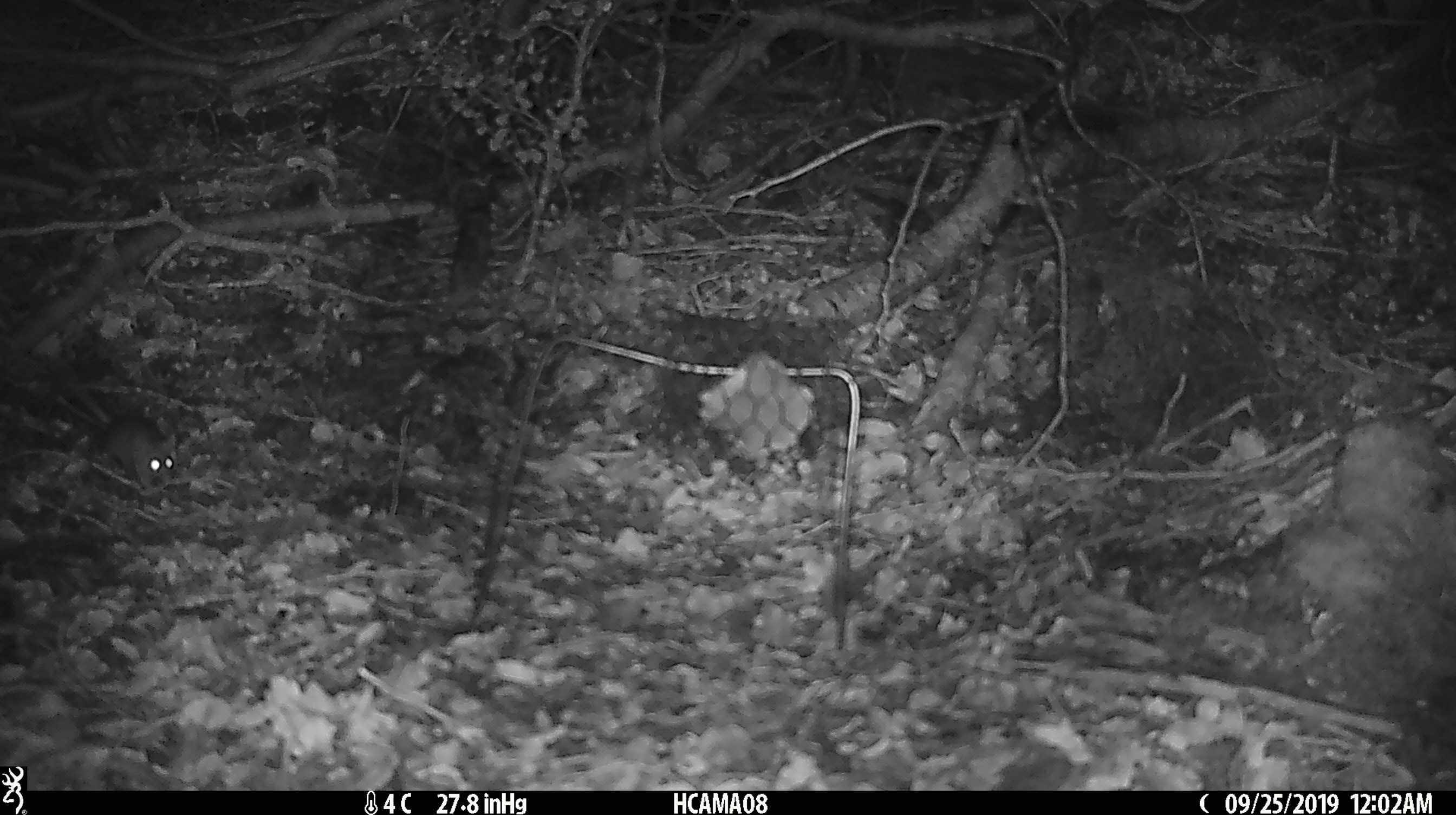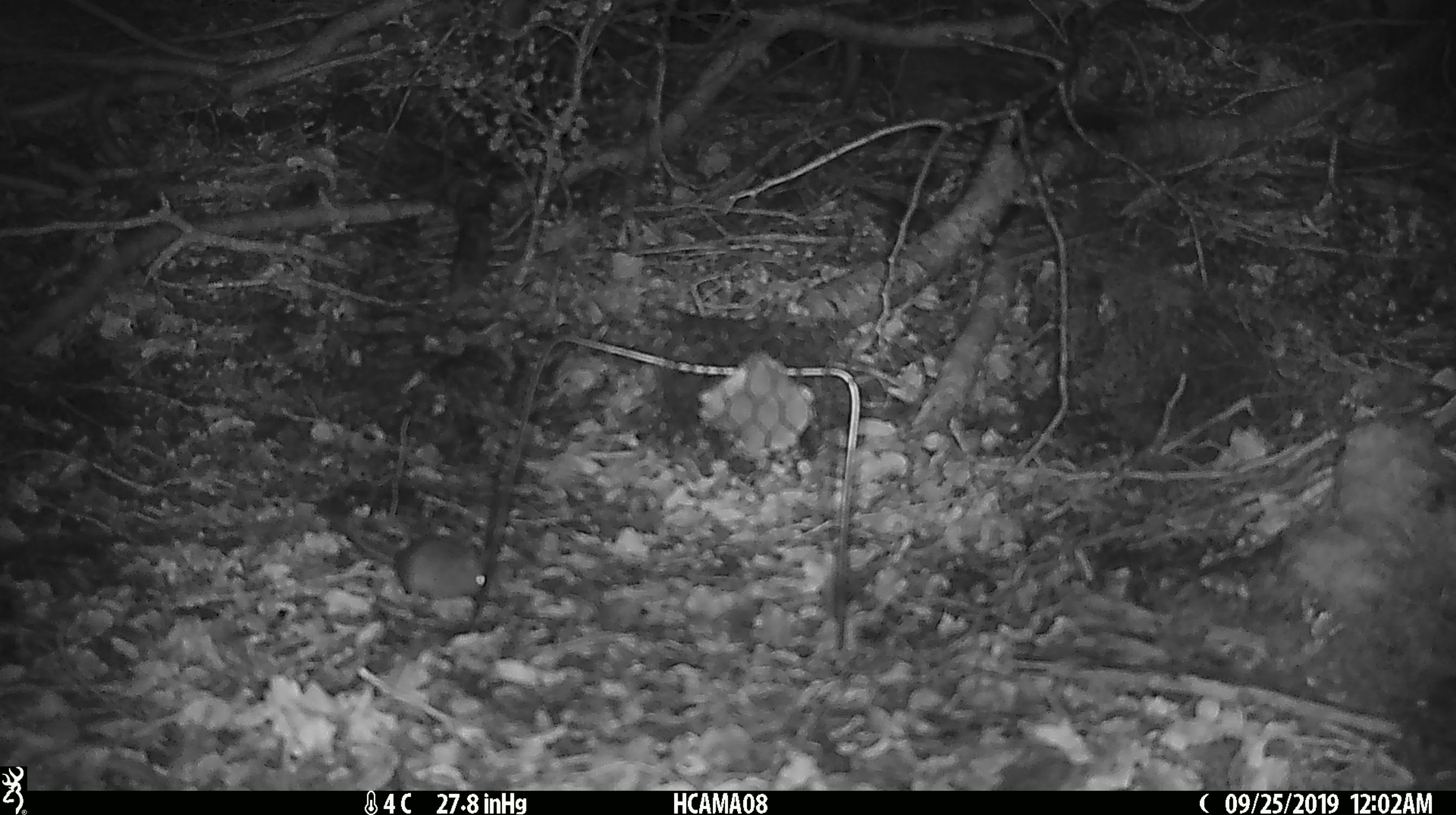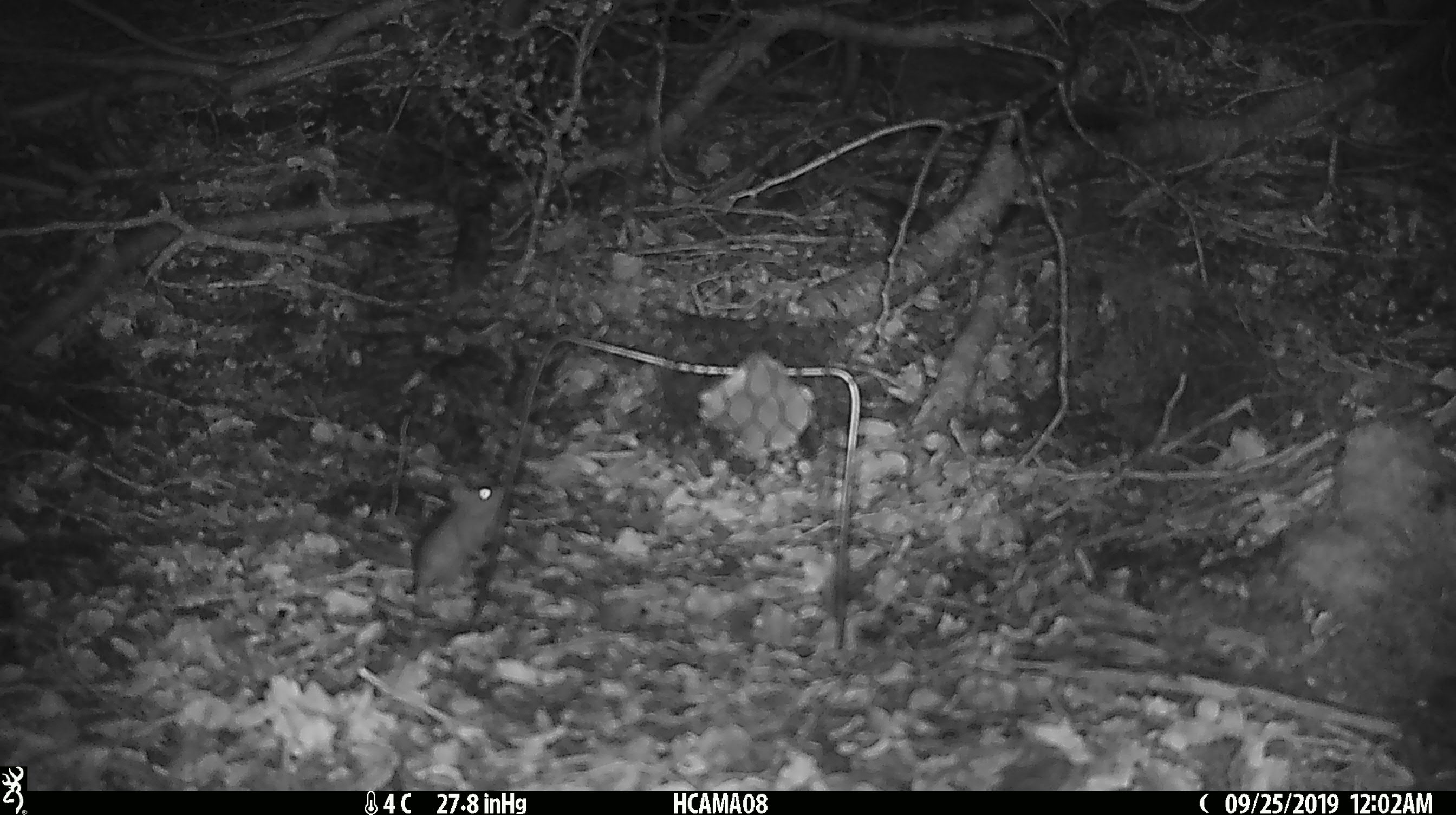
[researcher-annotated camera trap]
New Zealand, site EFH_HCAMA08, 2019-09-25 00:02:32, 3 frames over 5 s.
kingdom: Animalia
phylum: Chordata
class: Mammalia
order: Rodentia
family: Muridae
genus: Mus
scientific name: Mus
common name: mouse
Mouse (Mus).